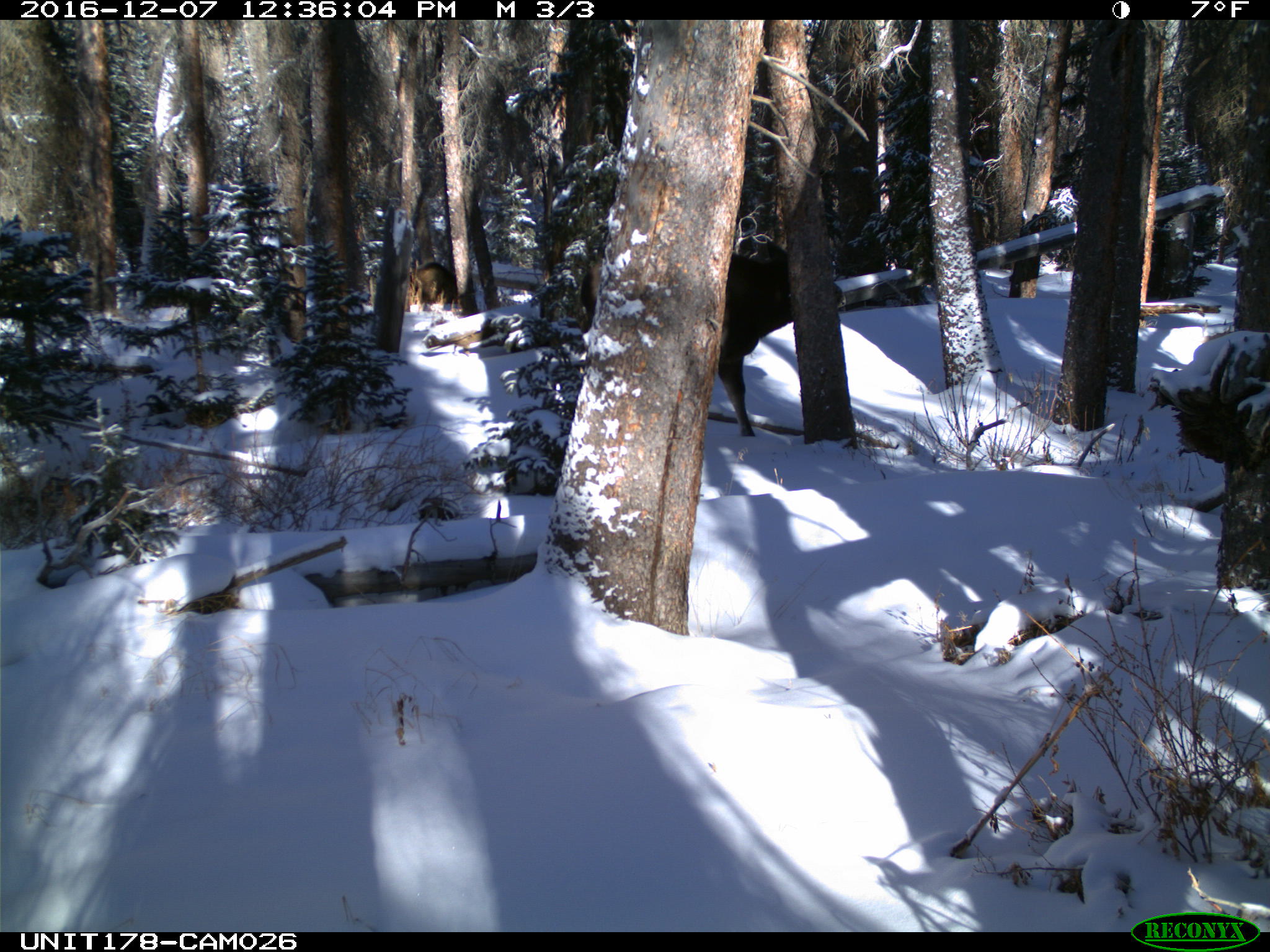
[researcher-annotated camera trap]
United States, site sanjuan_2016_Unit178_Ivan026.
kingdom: Animalia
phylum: Chordata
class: Mammalia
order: Artiodactyla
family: Cervidae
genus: Alces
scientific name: Alces alces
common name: moose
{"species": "Alces alces (moose)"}